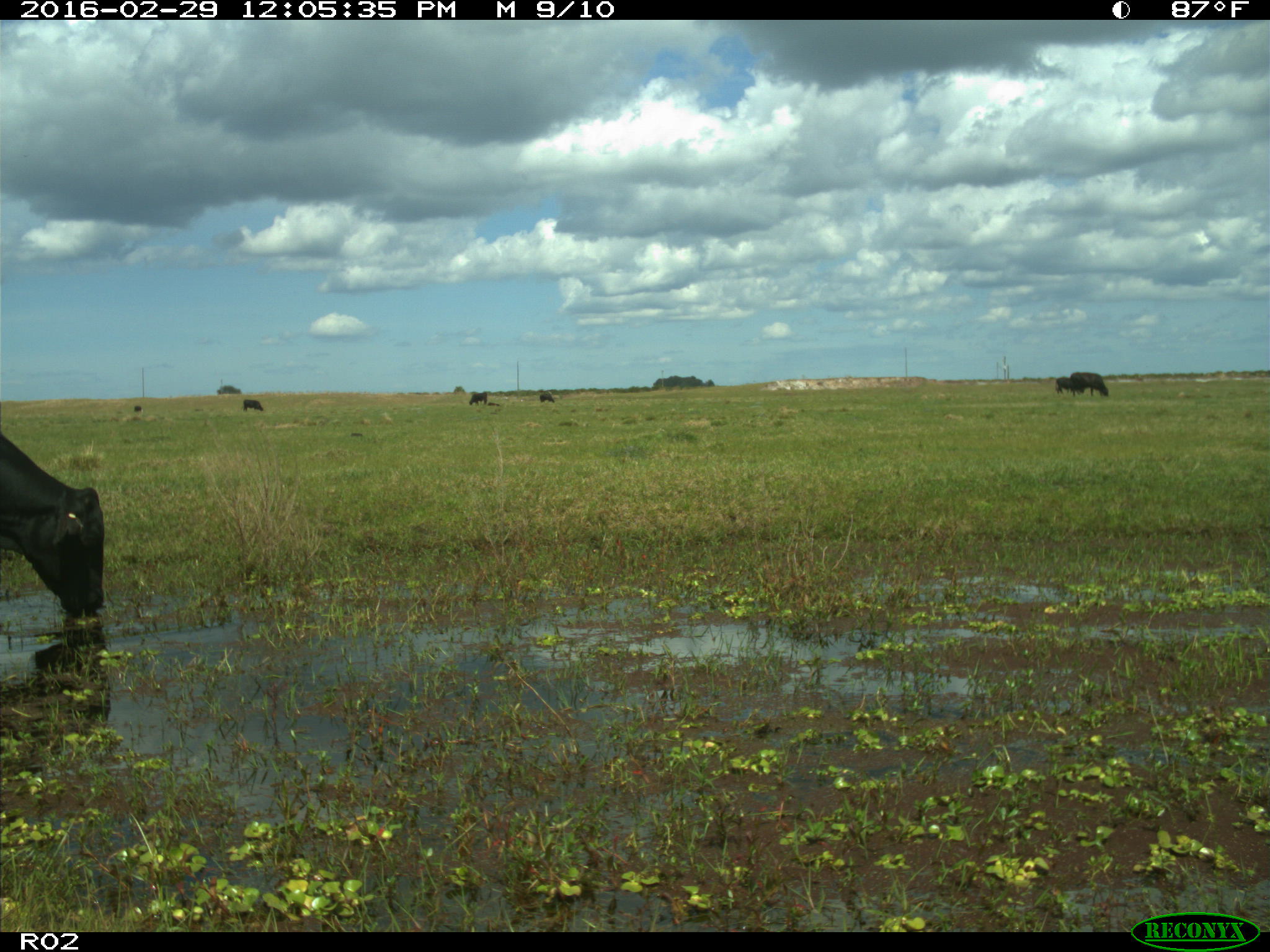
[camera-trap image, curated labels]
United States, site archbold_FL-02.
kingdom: Animalia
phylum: Chordata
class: Mammalia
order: Artiodactyla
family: Bovidae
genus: Bos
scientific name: Bos taurus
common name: domestic cow